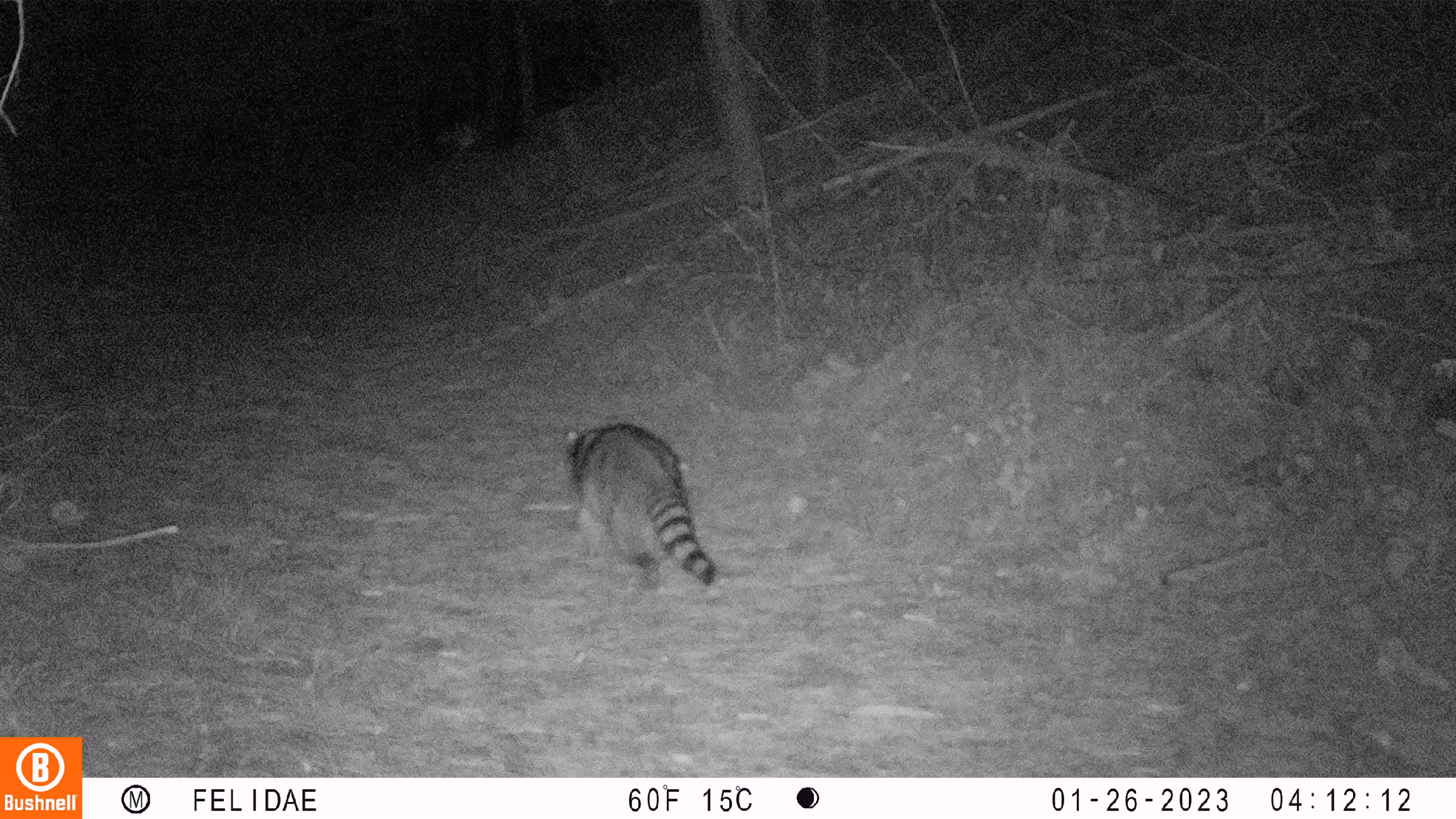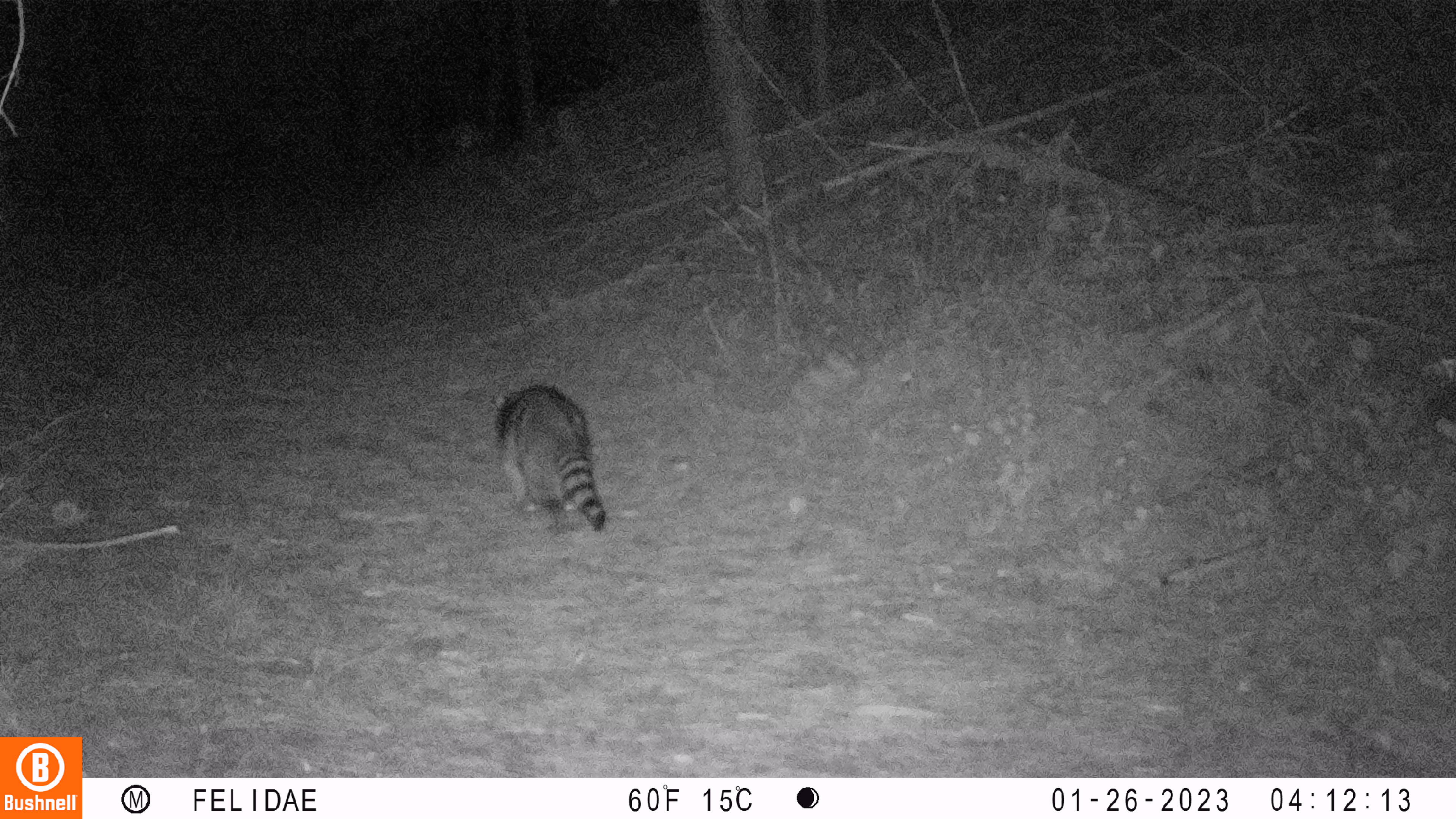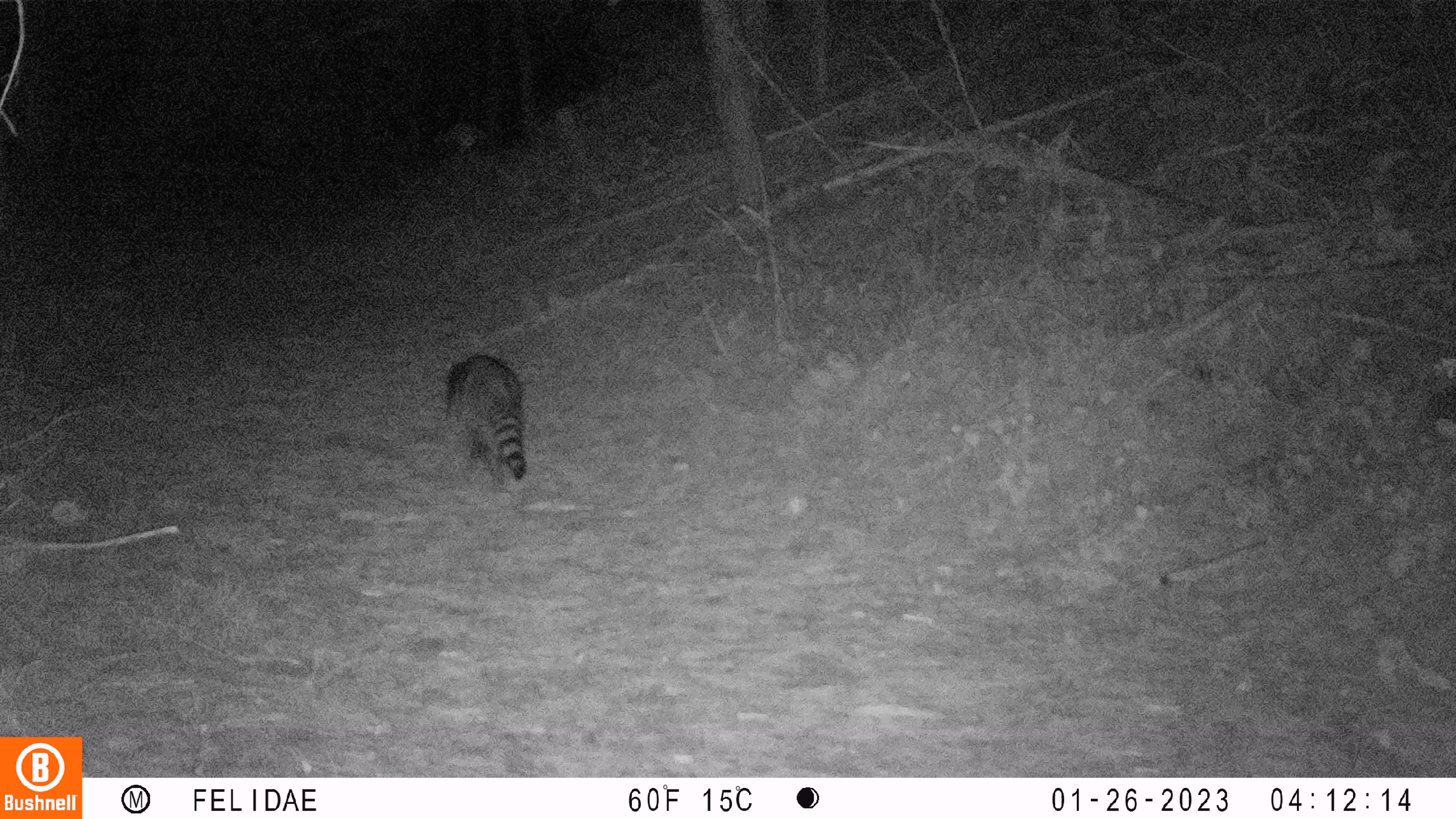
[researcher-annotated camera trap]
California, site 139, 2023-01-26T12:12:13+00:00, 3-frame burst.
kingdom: Animalia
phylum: Chordata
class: Mammalia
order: Carnivora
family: Procyonidae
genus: Procyon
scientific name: Procyon lotor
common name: raccoon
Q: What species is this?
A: Raccoon (Procyon lotor).